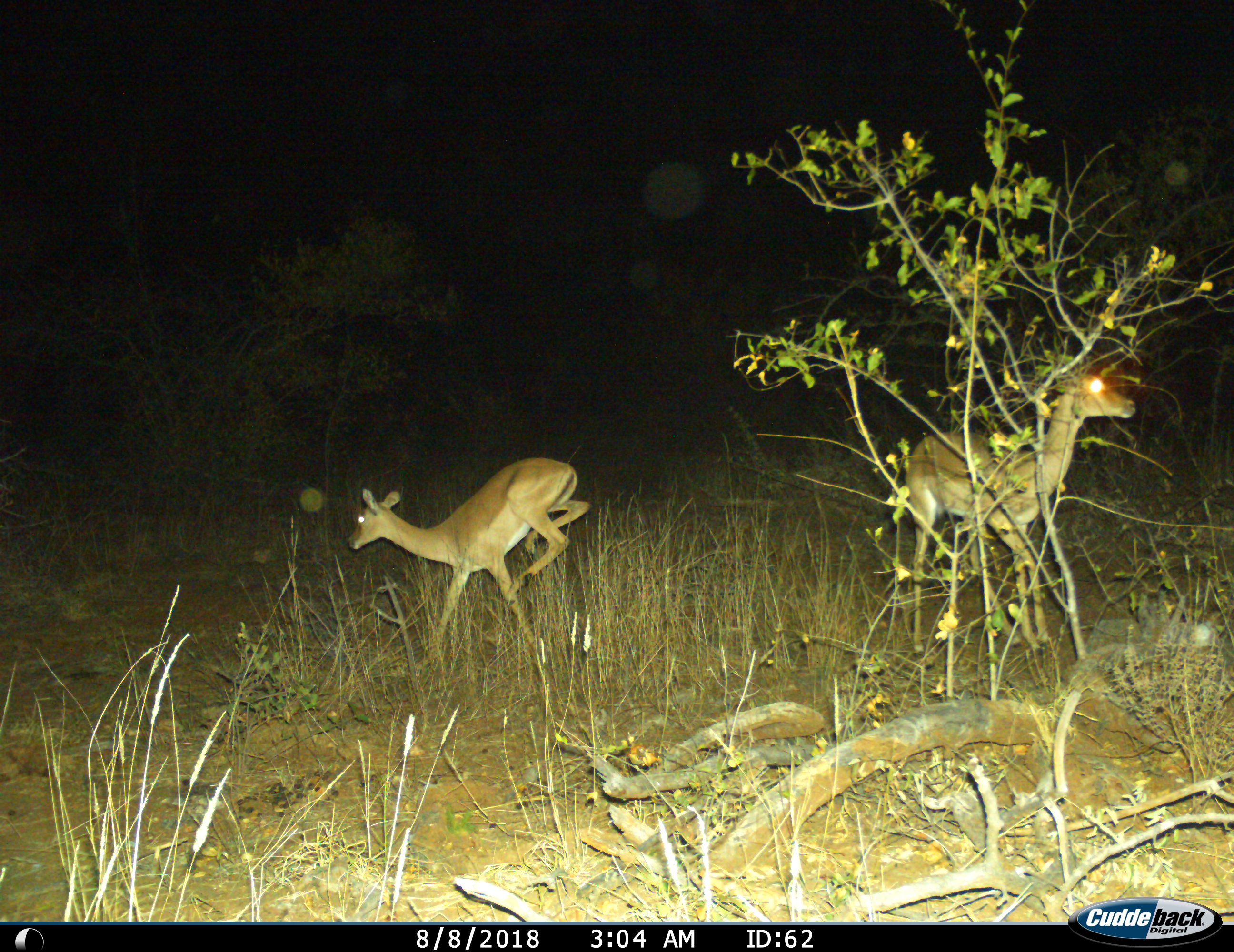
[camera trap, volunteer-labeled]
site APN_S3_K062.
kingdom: Animalia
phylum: Chordata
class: Mammalia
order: Artiodactyla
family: Bovidae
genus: Aepyceros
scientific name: Aepyceros melampus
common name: impala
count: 2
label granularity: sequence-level